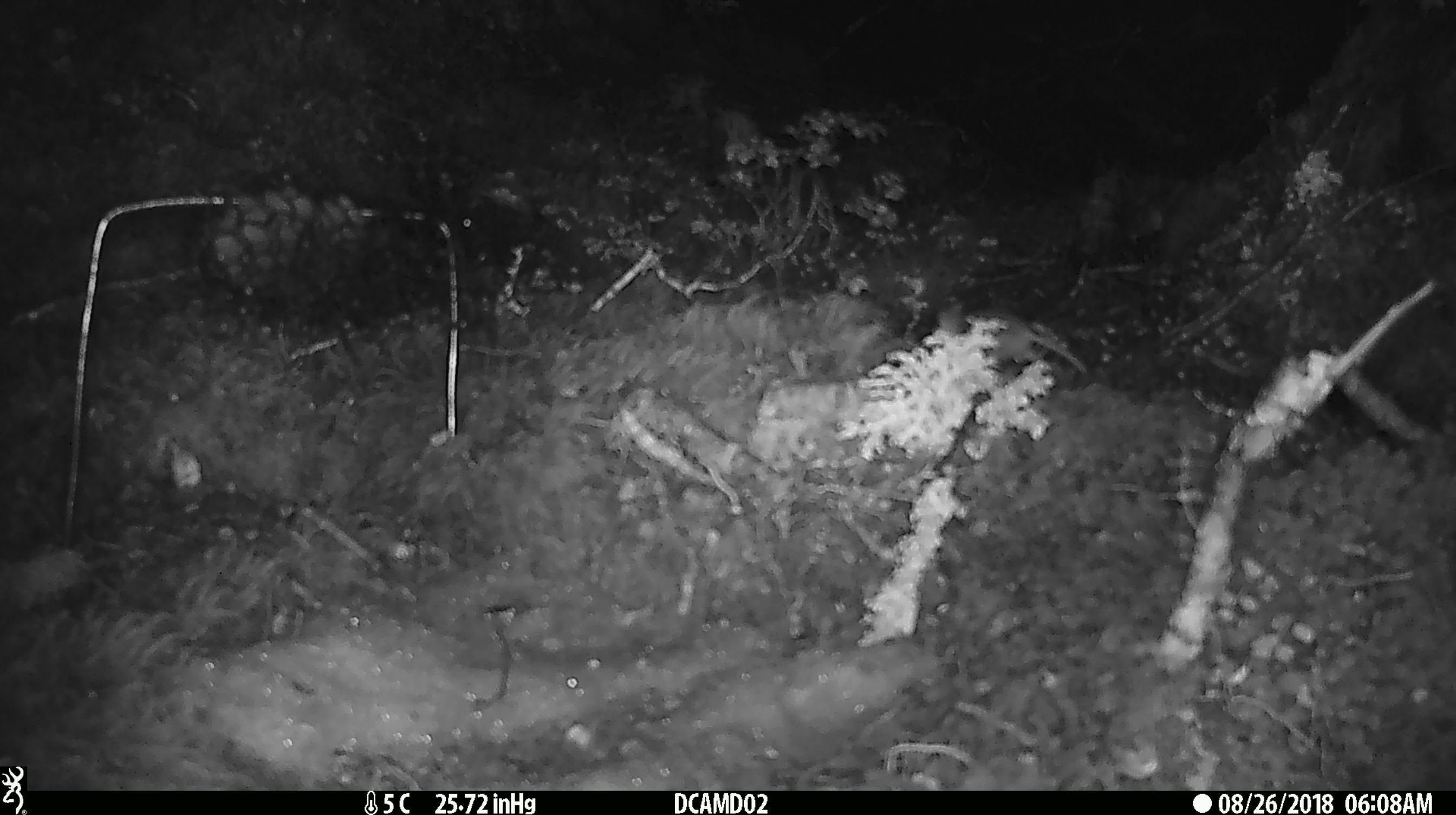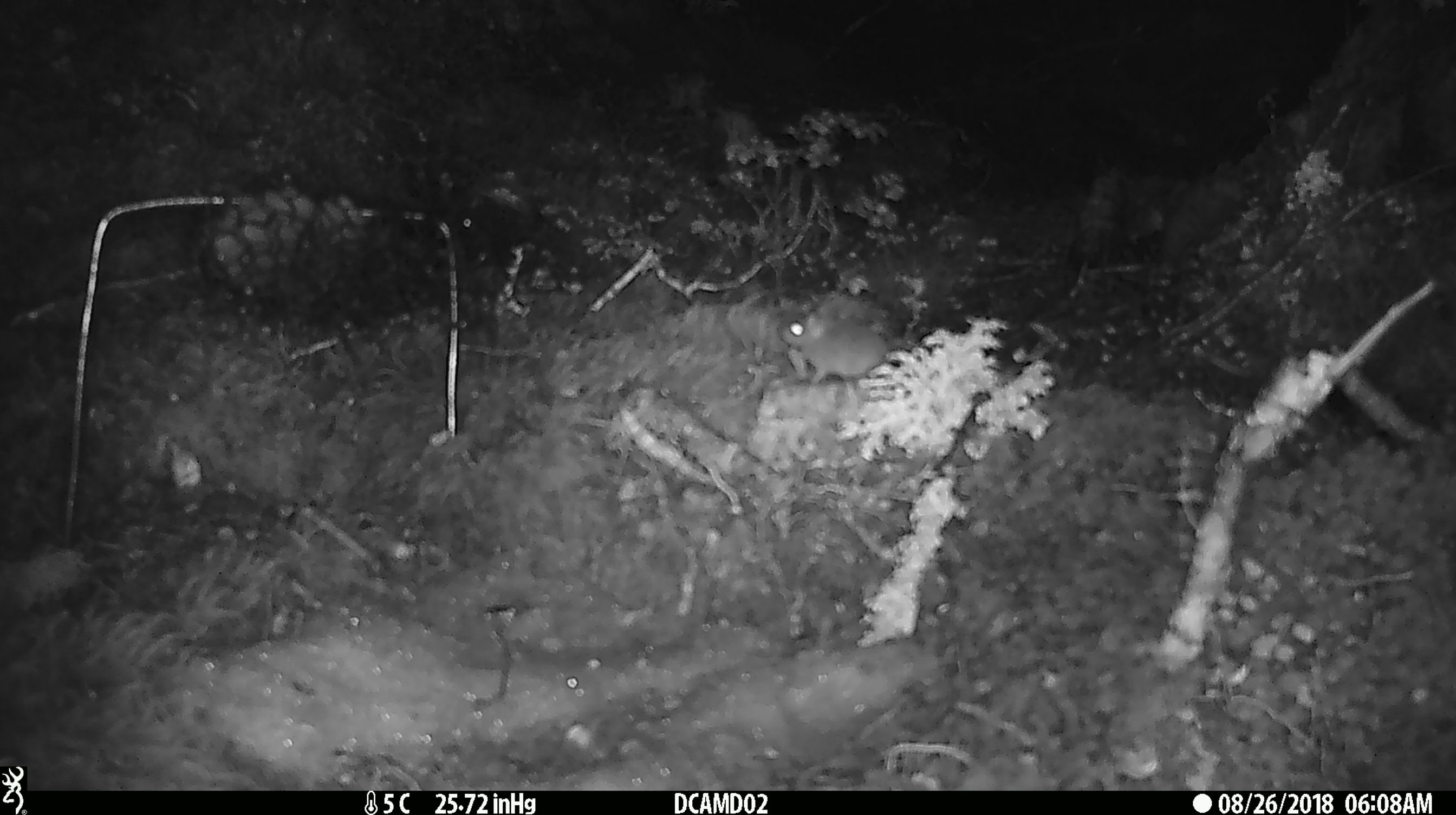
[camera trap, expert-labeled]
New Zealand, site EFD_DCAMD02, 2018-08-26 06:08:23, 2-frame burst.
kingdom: Animalia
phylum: Chordata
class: Mammalia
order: Rodentia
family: Muridae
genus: Mus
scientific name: Mus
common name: mouse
Mouse (Mus).